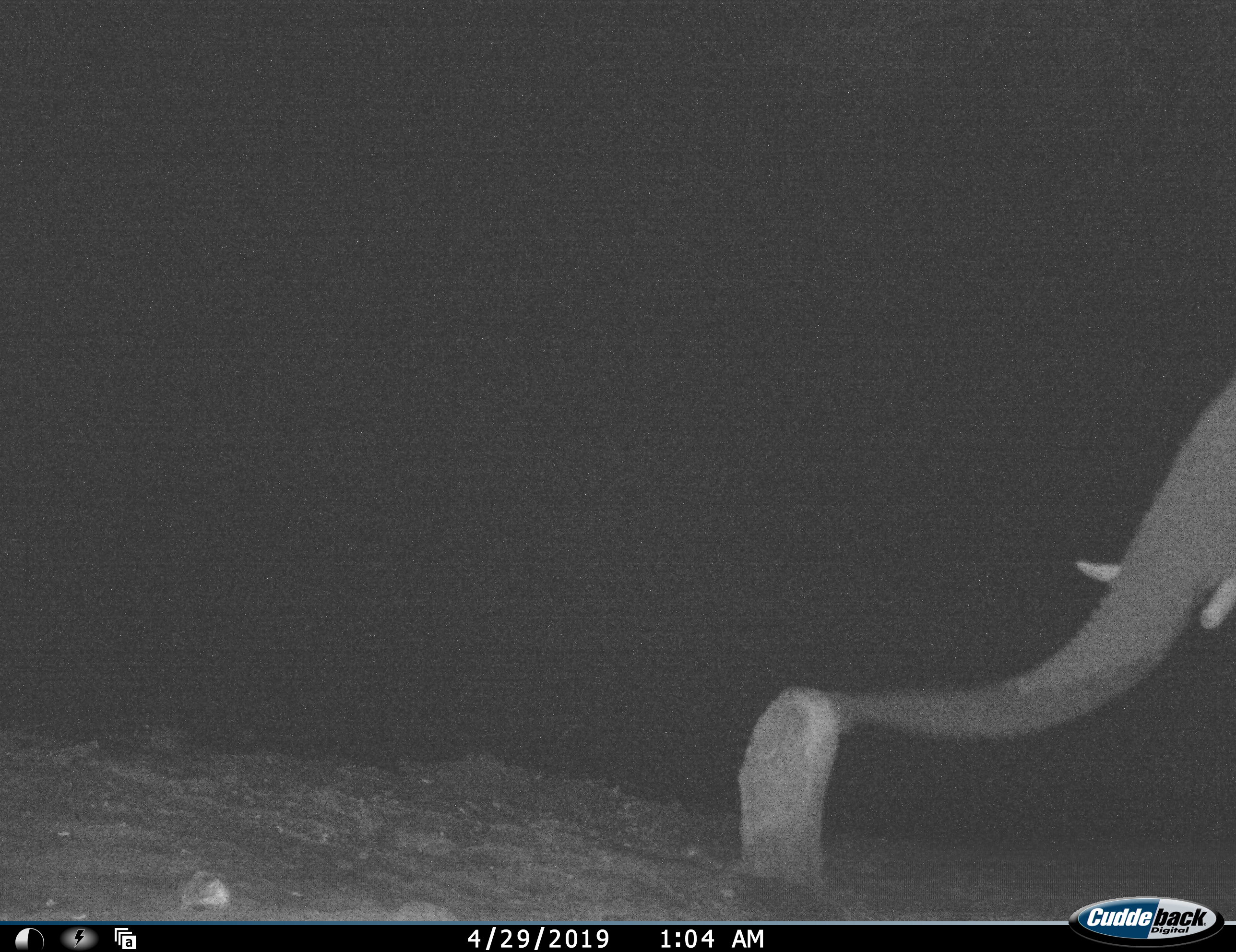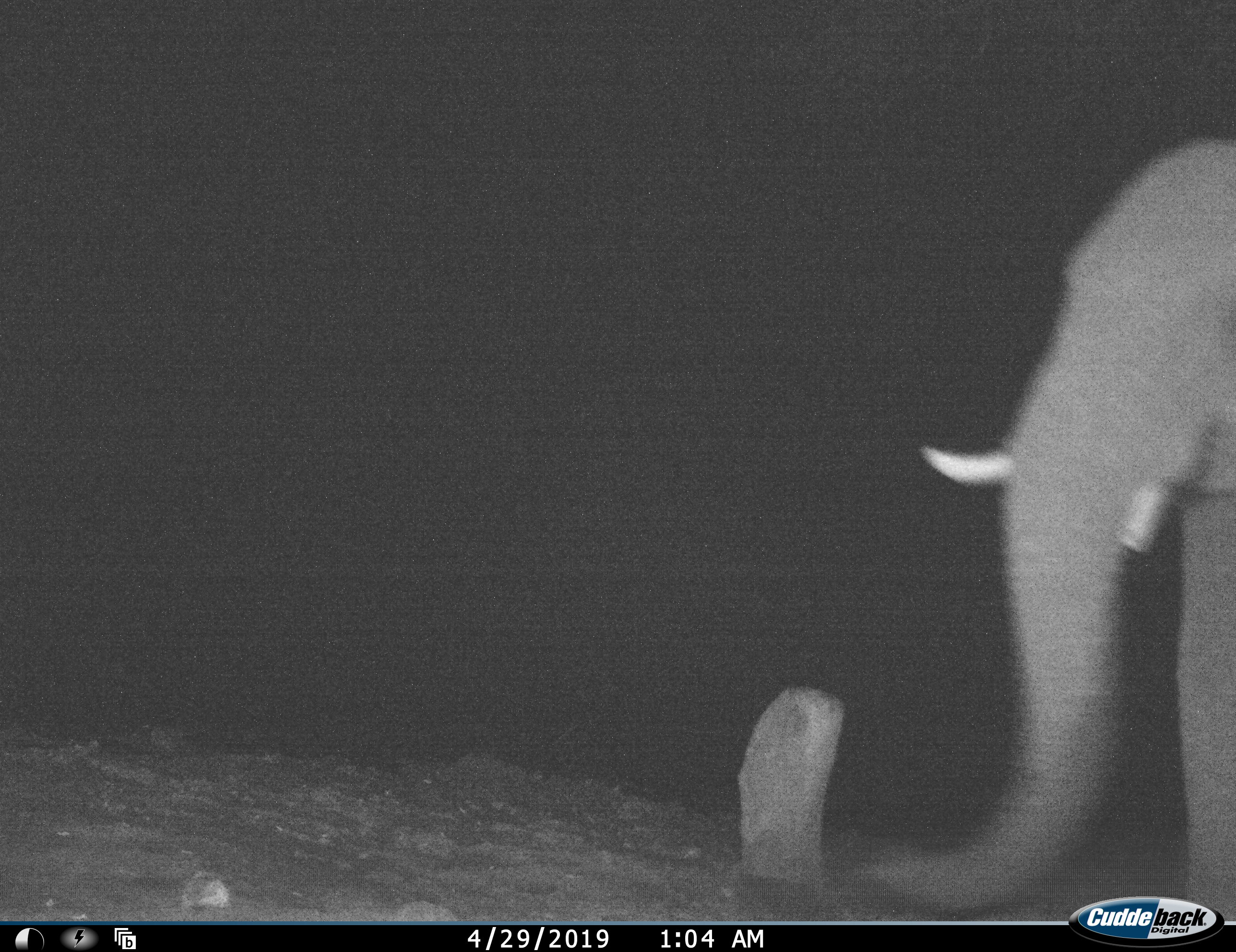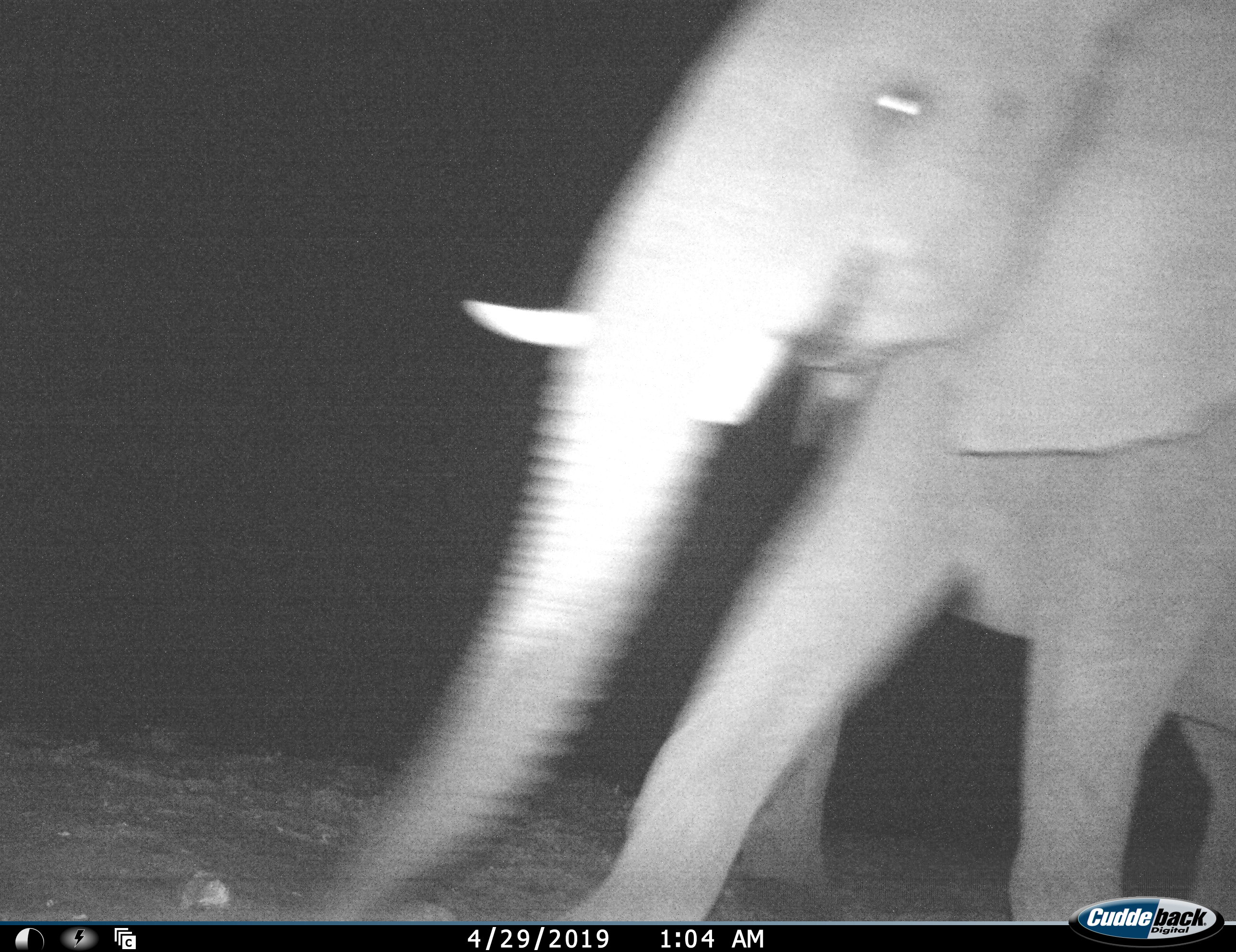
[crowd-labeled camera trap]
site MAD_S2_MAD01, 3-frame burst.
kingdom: Animalia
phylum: Chordata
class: Mammalia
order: Proboscidea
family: Elephantidae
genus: Loxodonta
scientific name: Loxodonta africana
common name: african bush elephant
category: elephant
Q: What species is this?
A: Elephant (african bush elephant) (Loxodonta africana).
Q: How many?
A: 1.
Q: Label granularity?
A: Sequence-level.